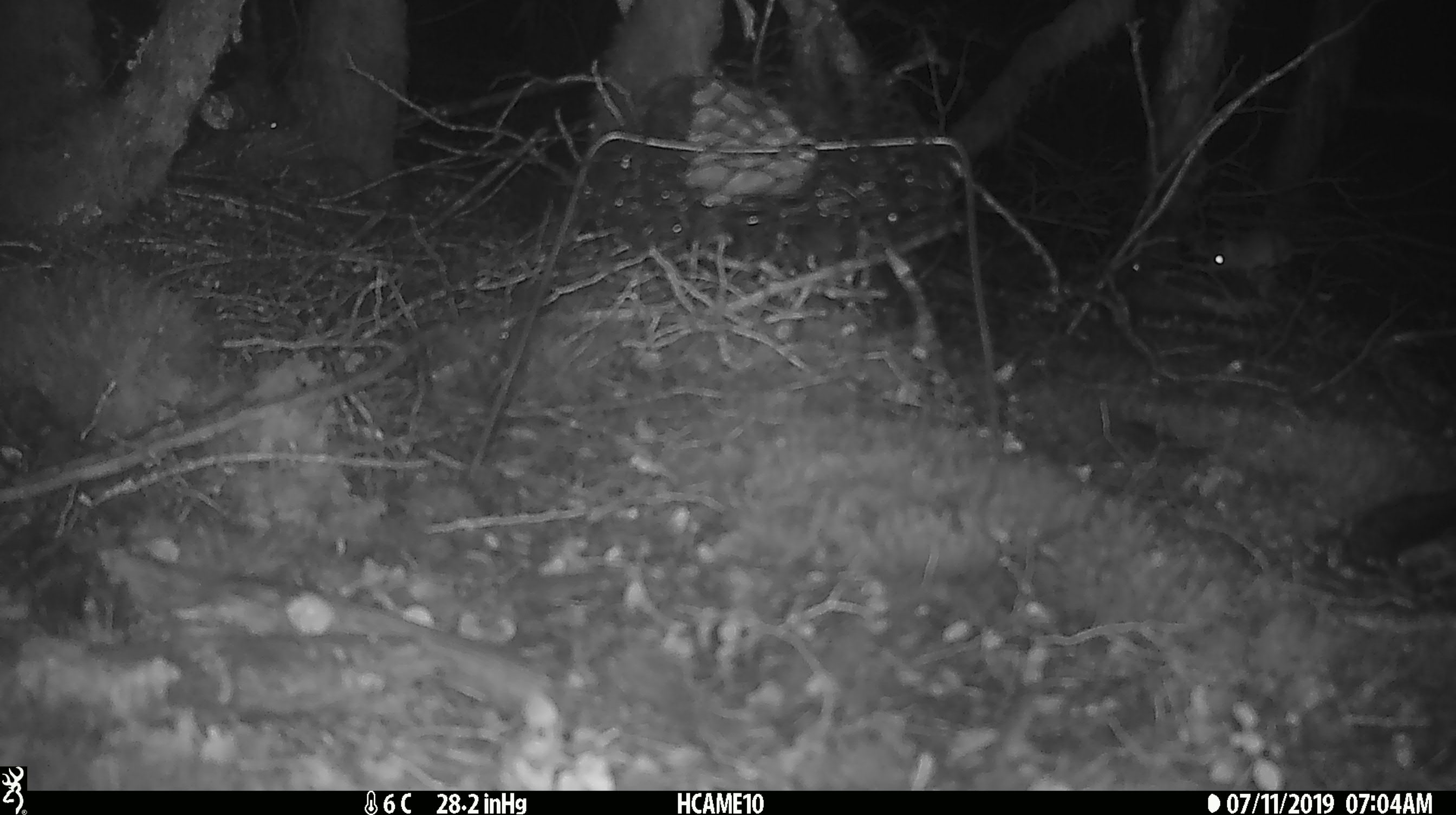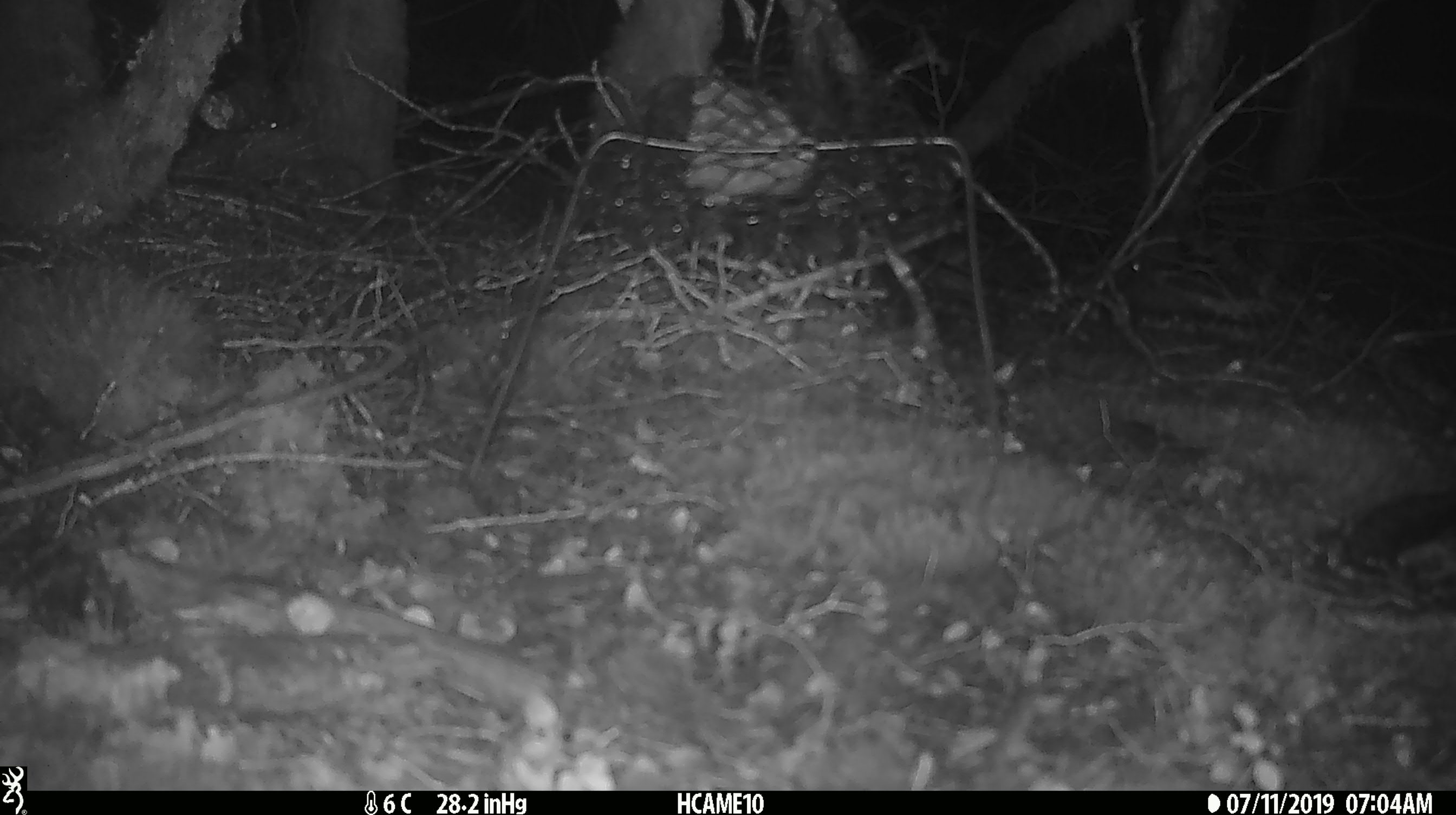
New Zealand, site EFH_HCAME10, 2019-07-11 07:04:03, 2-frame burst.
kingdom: Animalia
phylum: Chordata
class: Mammalia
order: Rodentia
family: Muridae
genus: Mus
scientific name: Mus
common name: mouse